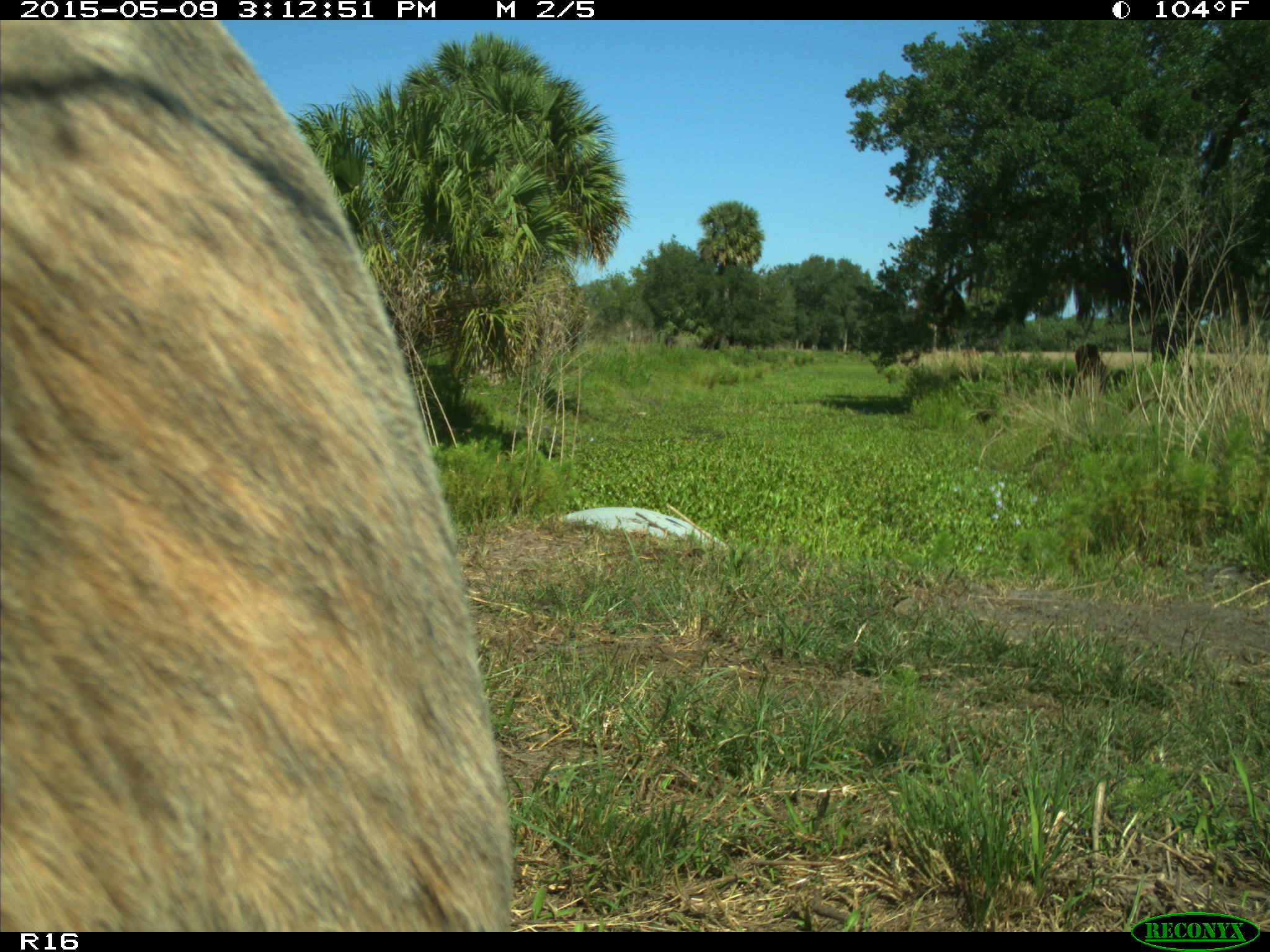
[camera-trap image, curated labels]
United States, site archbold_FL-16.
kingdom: Animalia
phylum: Chordata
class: Mammalia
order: Artiodactyla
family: Bovidae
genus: Bos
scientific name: Bos taurus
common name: domestic cow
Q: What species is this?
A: Bos taurus (domestic cow).